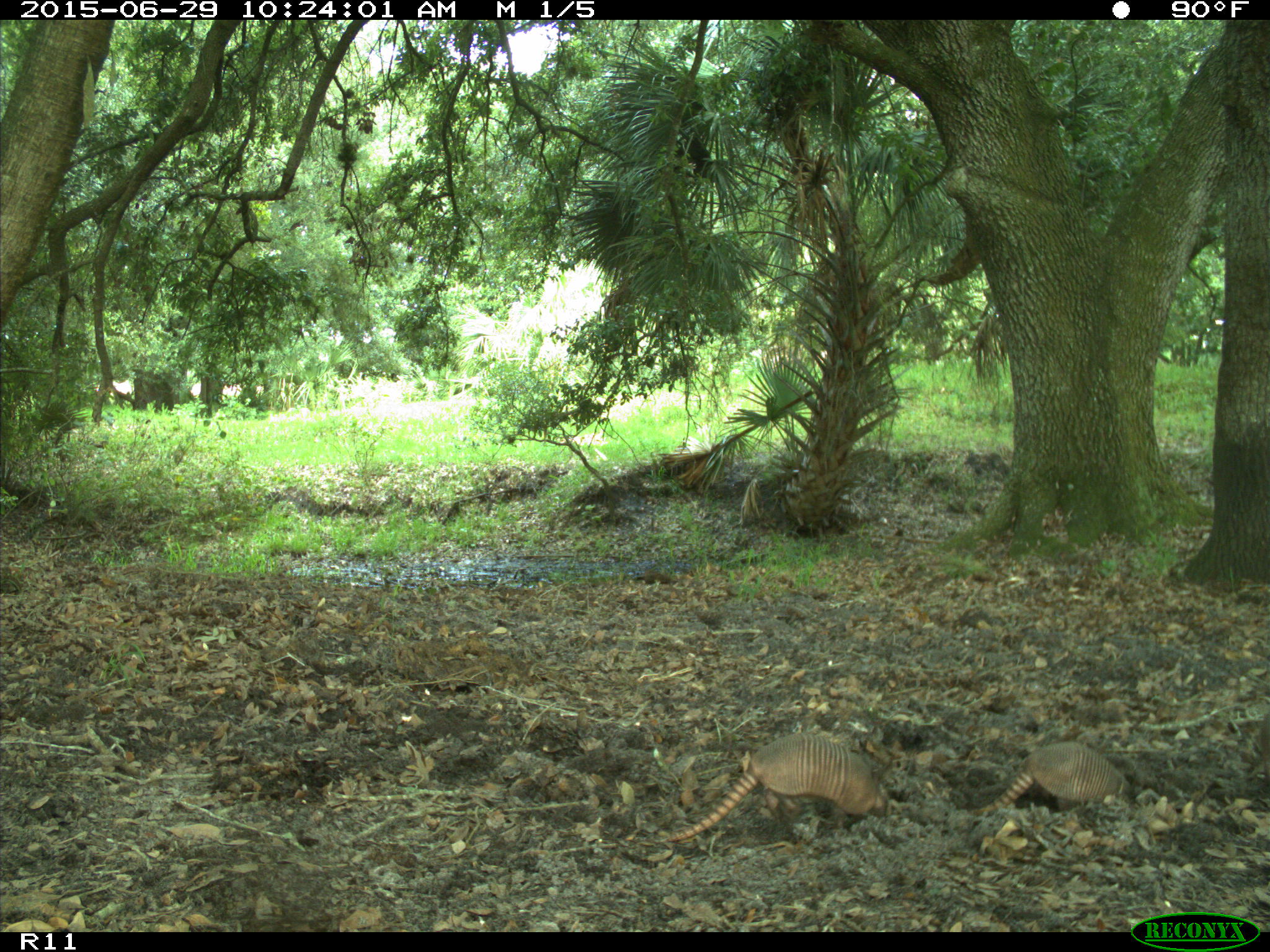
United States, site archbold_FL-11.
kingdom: Animalia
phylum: Chordata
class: Mammalia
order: Cingulata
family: Dasypodidae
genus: Dasypus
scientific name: Dasypus novemcinctus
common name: nine-banded armadillo